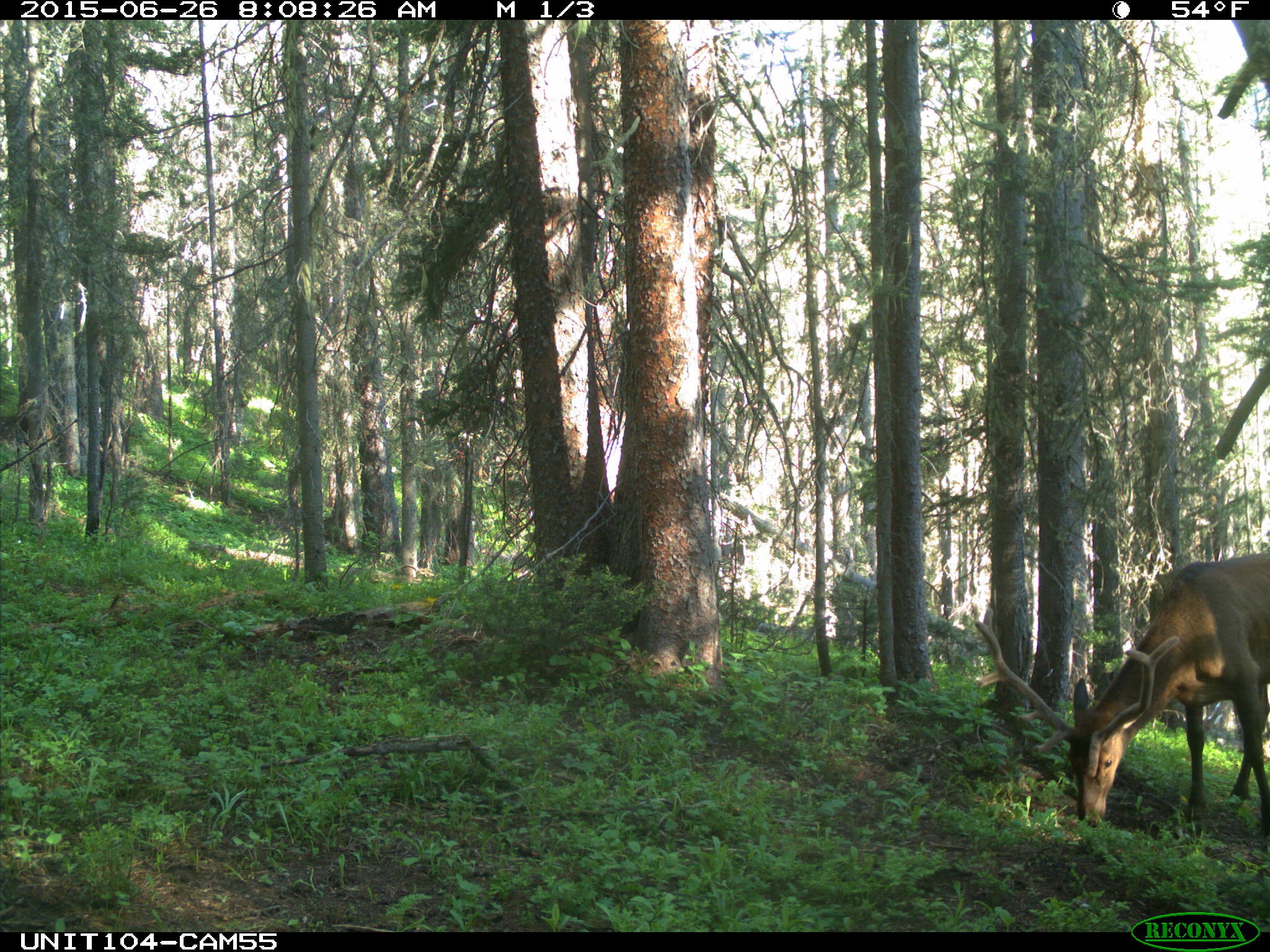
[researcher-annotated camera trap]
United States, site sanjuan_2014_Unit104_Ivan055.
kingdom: Animalia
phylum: Chordata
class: Mammalia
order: Artiodactyla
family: Cervidae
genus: Cervus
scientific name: Cervus elaphus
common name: red deer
Cervus elaphus (red deer).